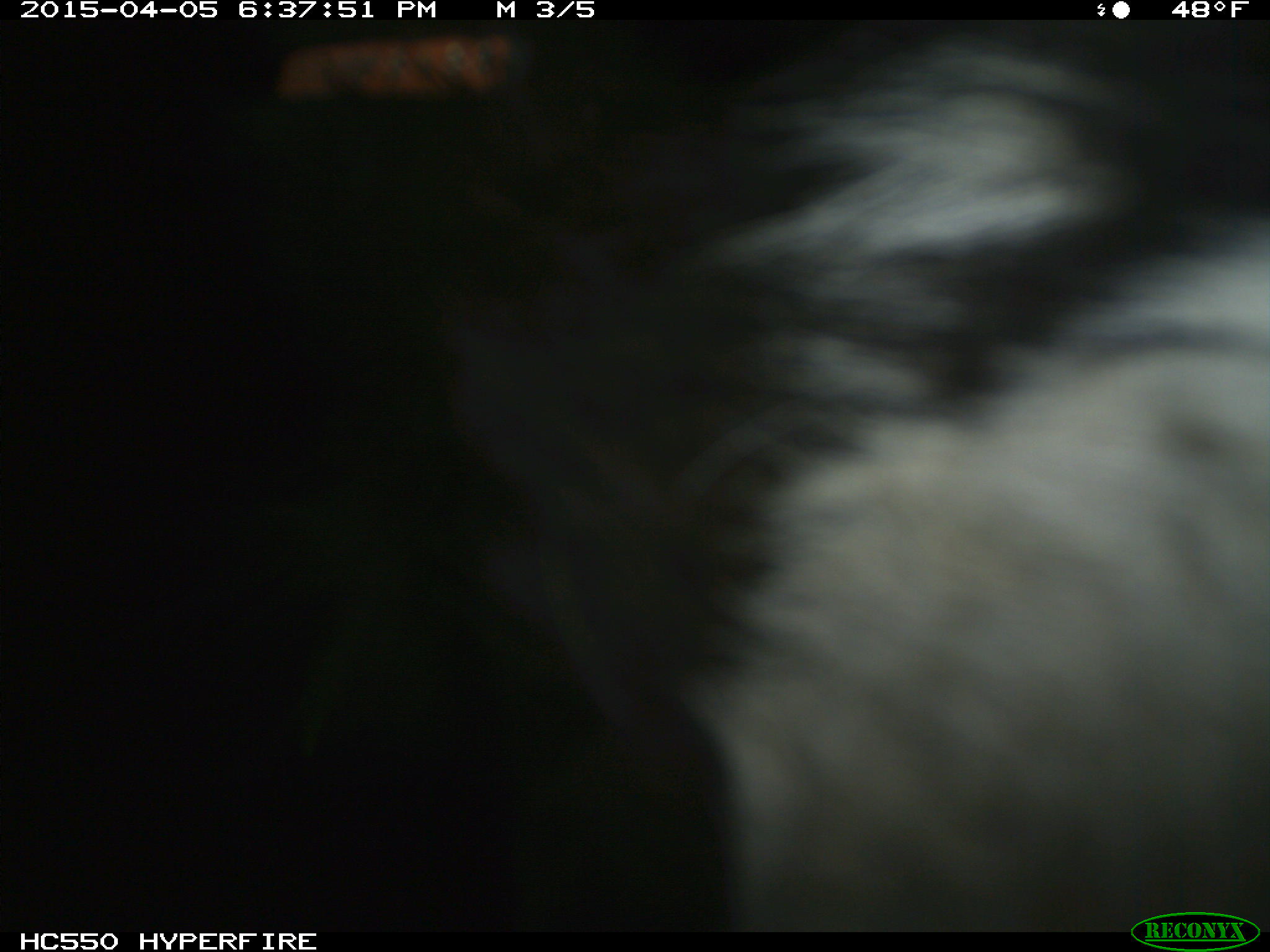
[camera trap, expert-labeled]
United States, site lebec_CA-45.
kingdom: Animalia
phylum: Chordata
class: Mammalia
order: Artiodactyla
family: Bovidae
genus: Bos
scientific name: Bos taurus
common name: domestic cow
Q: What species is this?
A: Bos taurus (domestic cow).